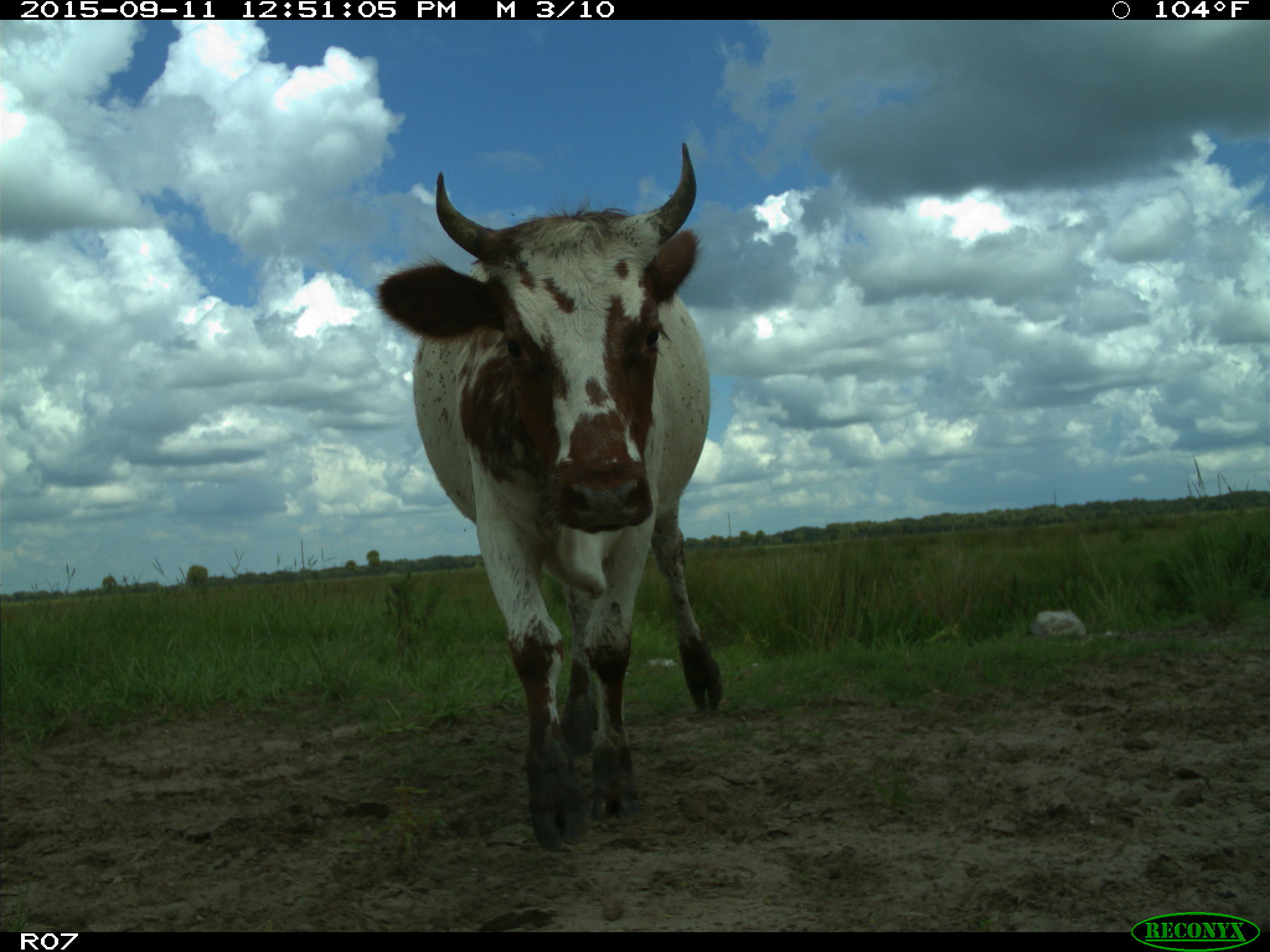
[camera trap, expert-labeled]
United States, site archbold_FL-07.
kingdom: Animalia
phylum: Chordata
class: Mammalia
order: Artiodactyla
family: Bovidae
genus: Bos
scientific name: Bos taurus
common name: domestic cow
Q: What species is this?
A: Bos taurus (domestic cow).